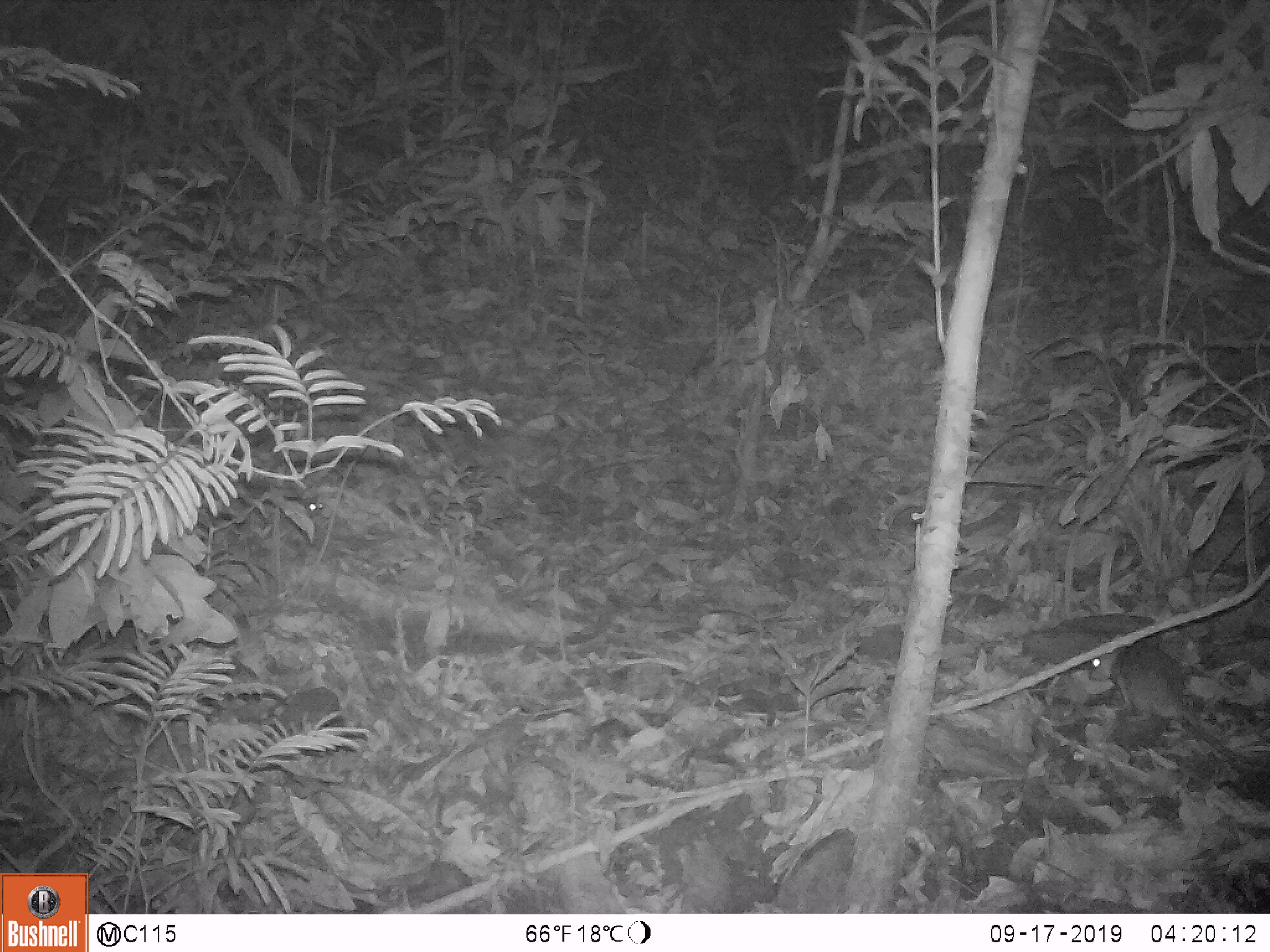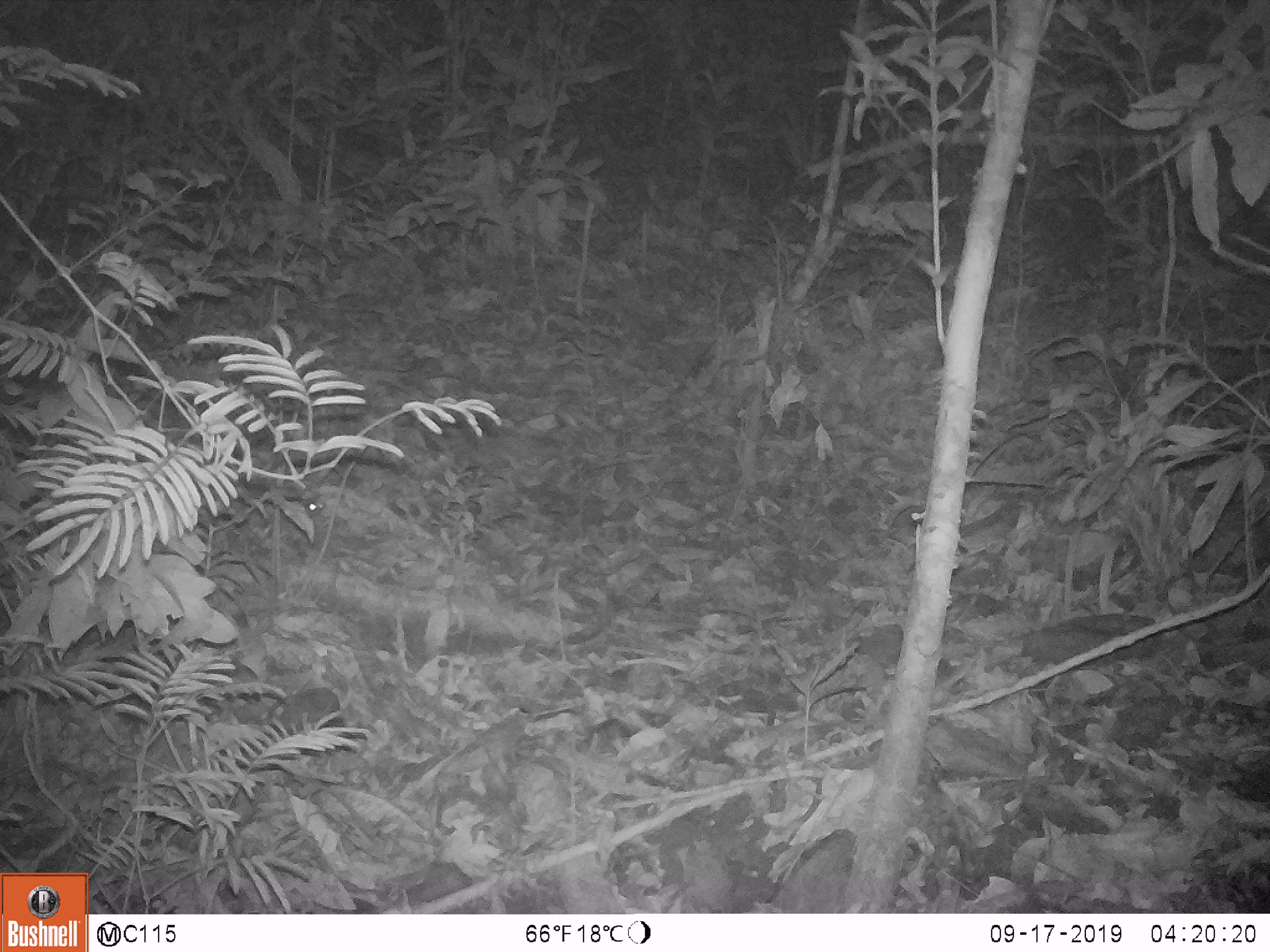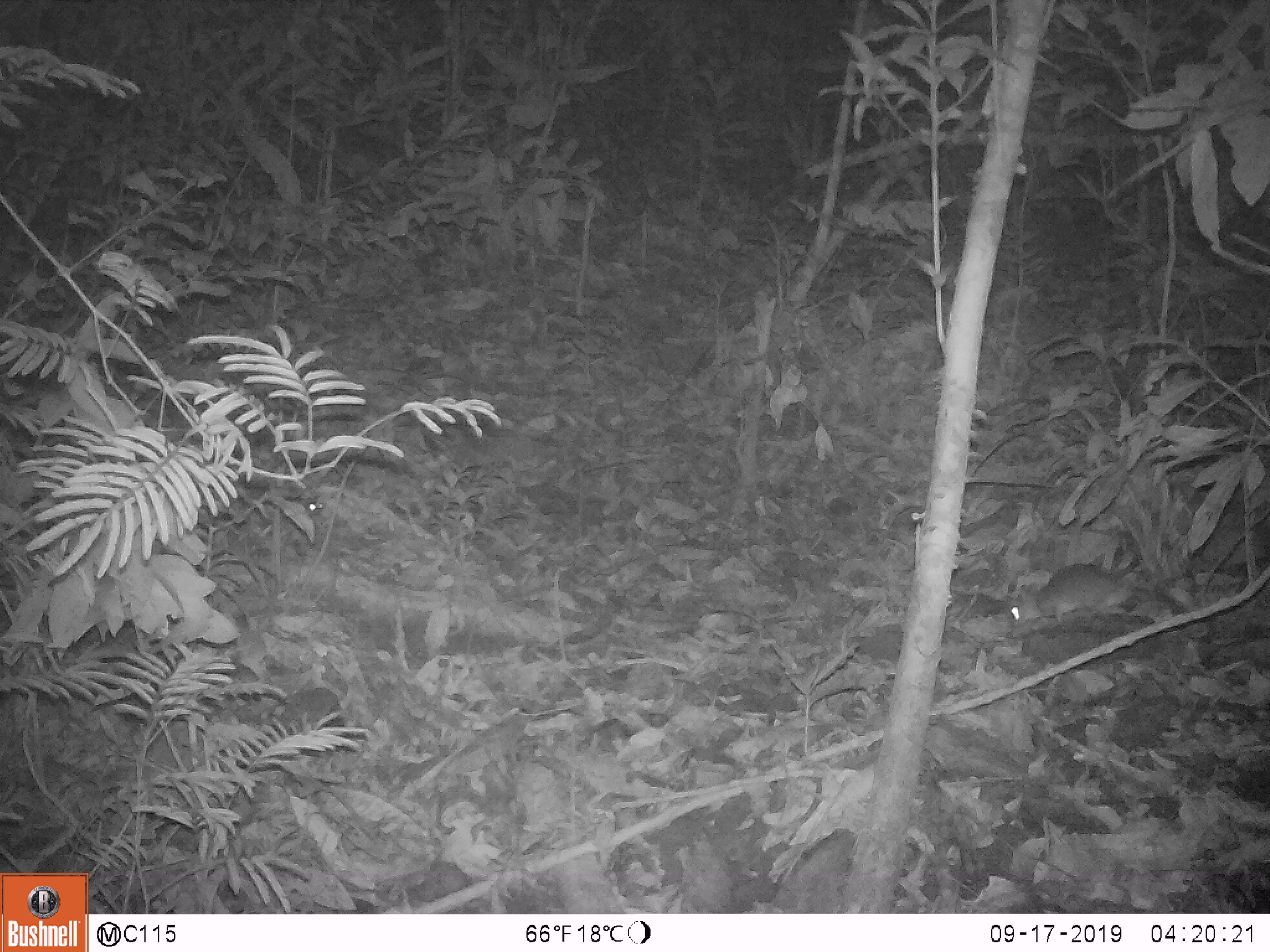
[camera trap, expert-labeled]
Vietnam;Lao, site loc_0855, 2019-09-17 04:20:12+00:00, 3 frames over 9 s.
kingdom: Animalia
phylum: Chordata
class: Mammalia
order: Rodentia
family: Muridae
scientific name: Muridae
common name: old-world mice and rats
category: unidentified murid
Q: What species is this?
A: Unidentified murid (old-world mice and rats) (Muridae).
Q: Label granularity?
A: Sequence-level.